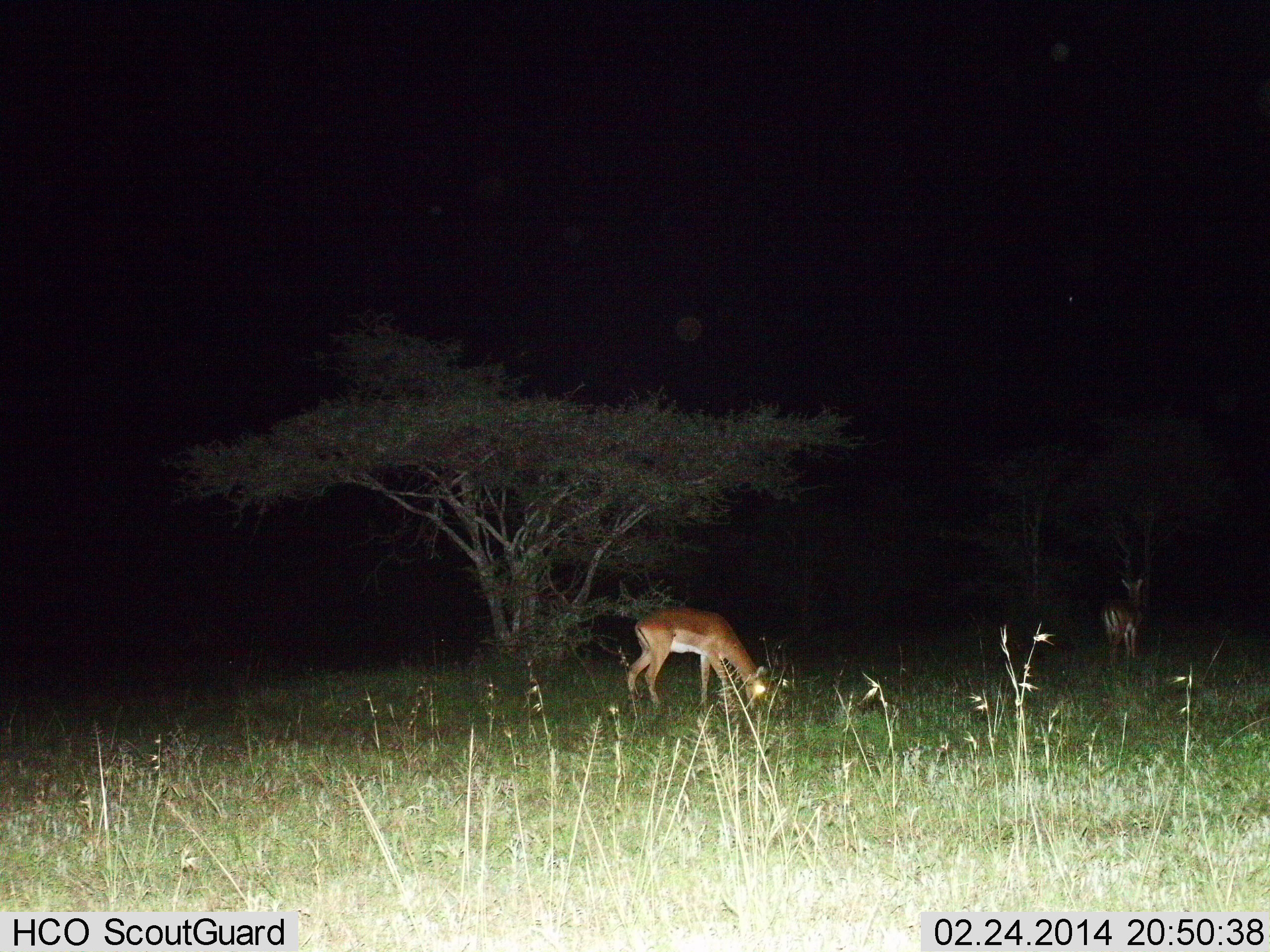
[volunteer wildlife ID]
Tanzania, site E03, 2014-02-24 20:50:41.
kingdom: Animalia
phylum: Chordata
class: Mammalia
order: Artiodactyla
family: Bovidae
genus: Nanger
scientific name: Nanger granti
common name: grant's gazelle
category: gazellegrants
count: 2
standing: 30%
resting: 0%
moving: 10%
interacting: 0%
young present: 0%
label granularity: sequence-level